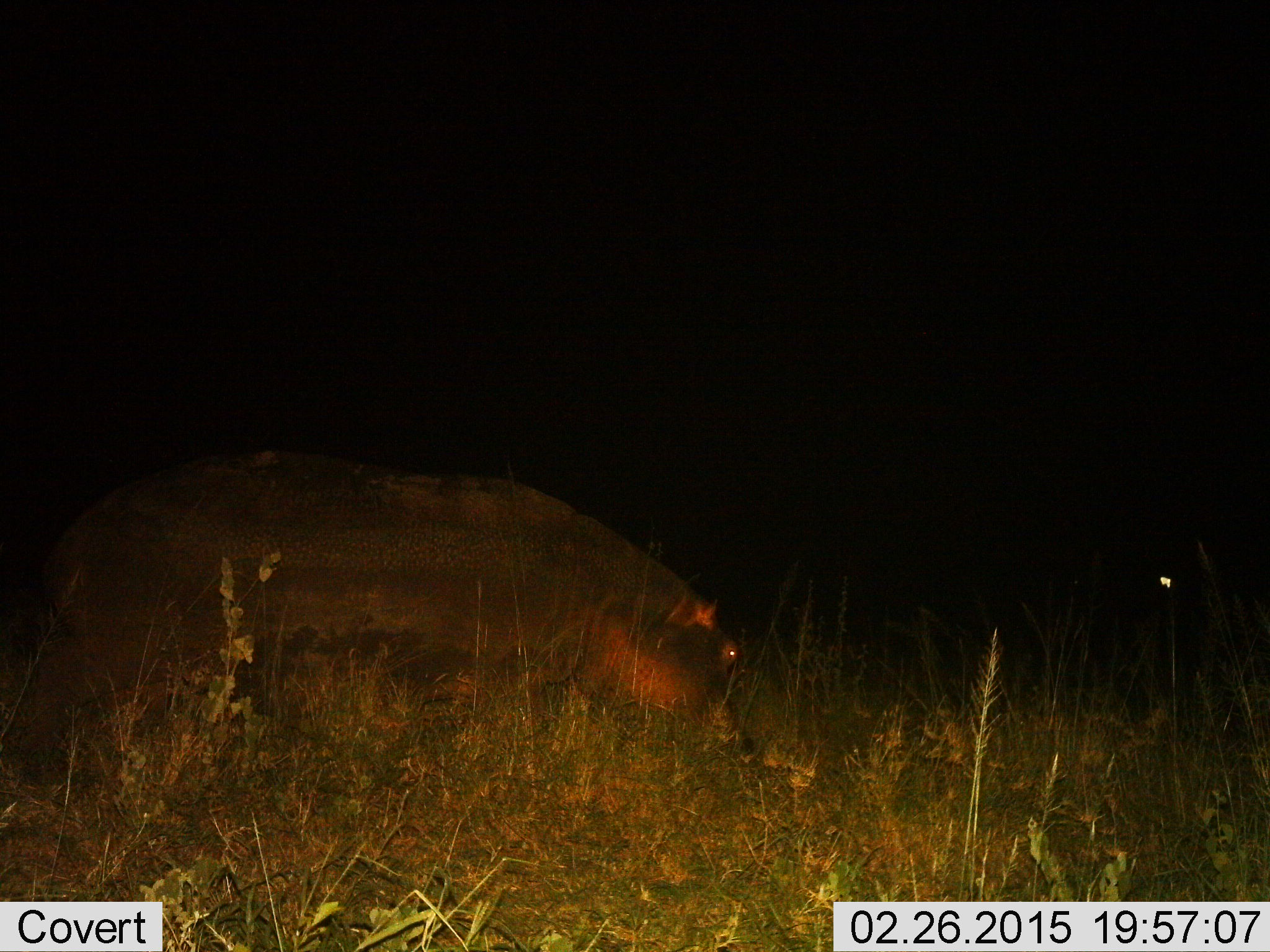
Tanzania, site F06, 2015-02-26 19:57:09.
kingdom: Animalia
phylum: Chordata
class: Mammalia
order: Artiodactyla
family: Hippopotamidae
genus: Hippopotamus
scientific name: Hippopotamus amphibius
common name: hippopotamus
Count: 1.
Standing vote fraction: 0%.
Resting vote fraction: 0%.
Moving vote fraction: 60%.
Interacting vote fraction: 0%.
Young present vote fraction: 0%.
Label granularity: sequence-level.